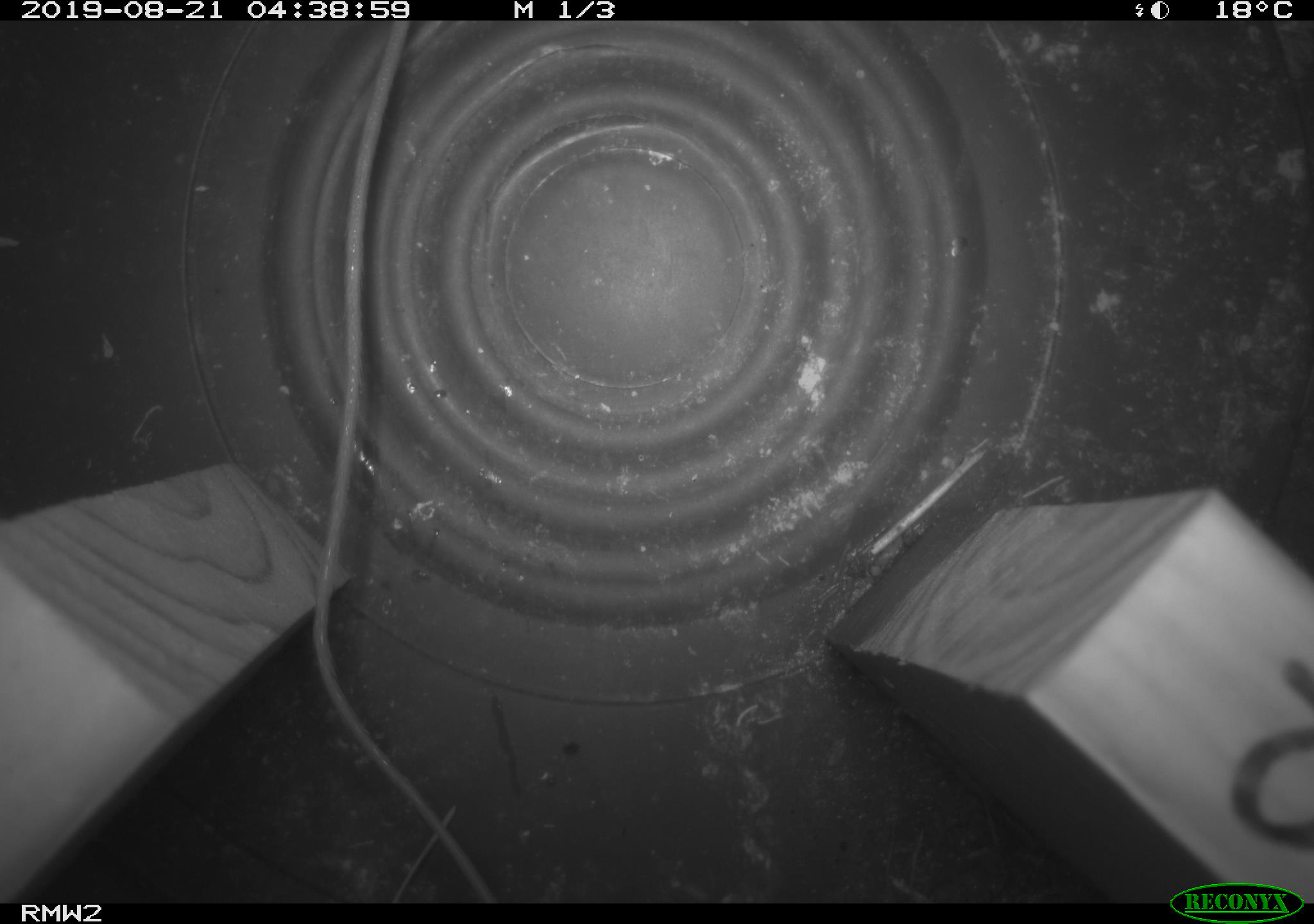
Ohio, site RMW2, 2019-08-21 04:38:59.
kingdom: Animalia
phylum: Chordata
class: Mammalia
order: Rodentia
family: Zapodidae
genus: Napaeozapus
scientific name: Napaeozapus insignis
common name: woodland jumping mouse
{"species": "woodland jumping mouse (Napaeozapus insignis)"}